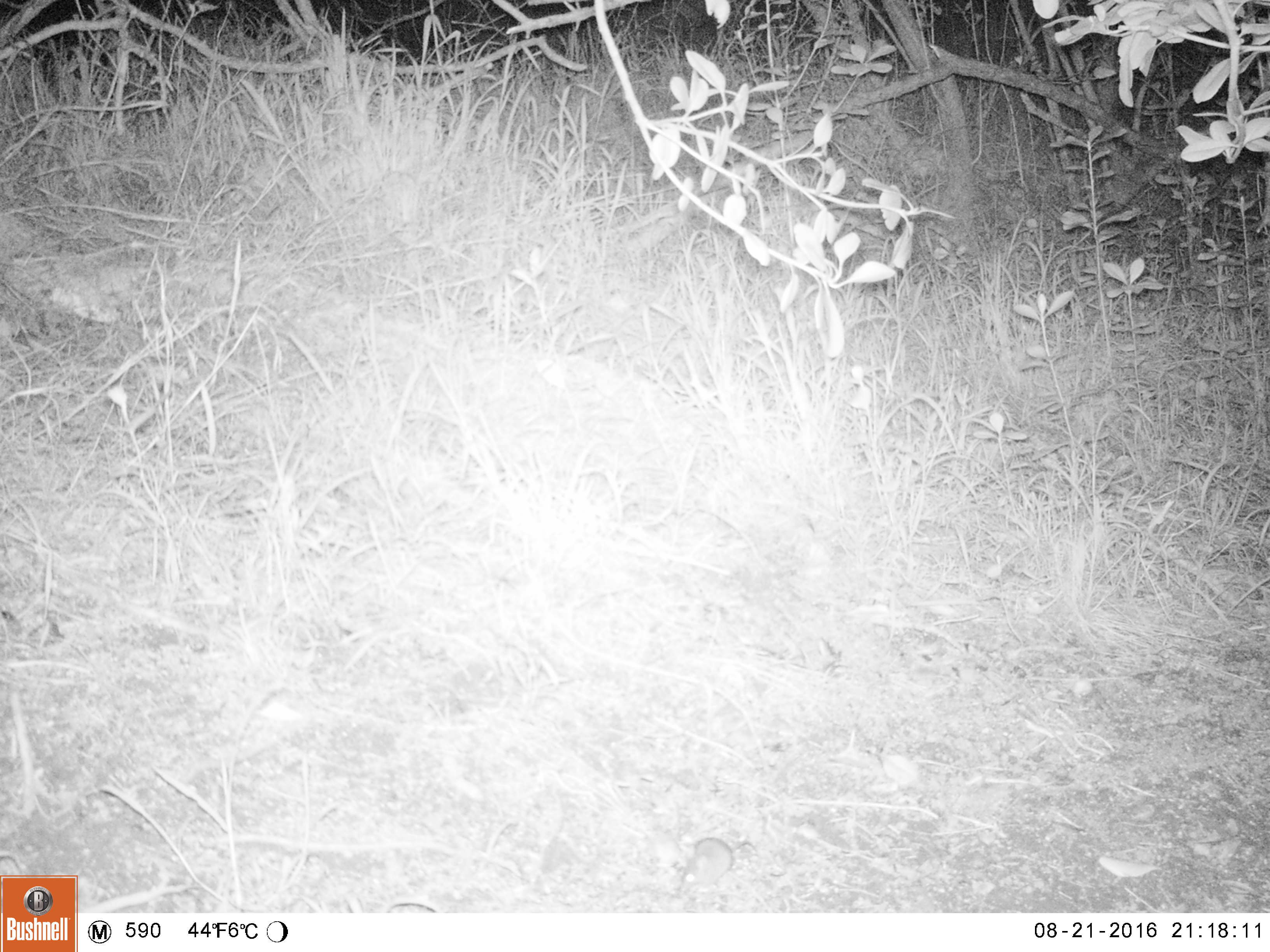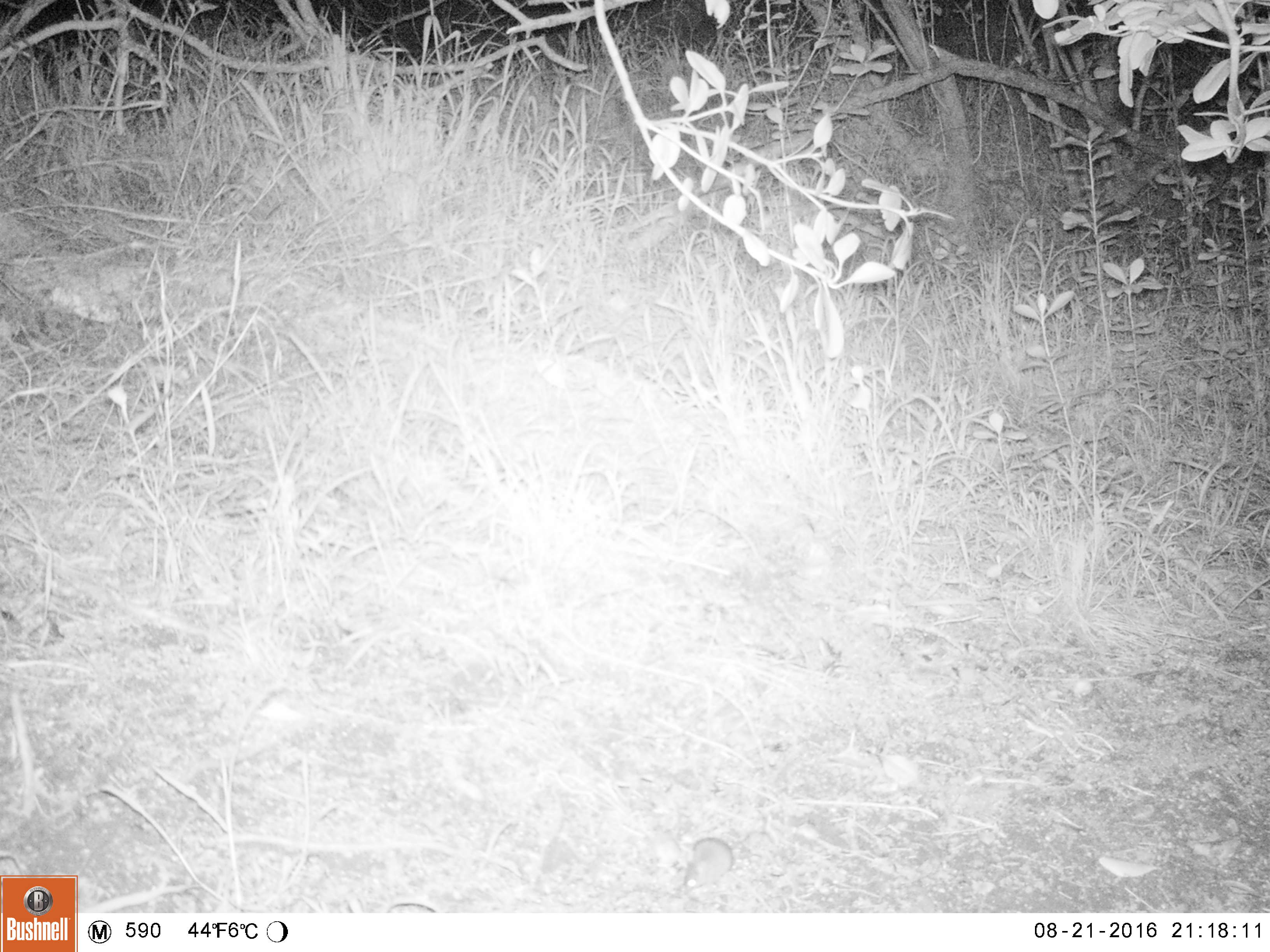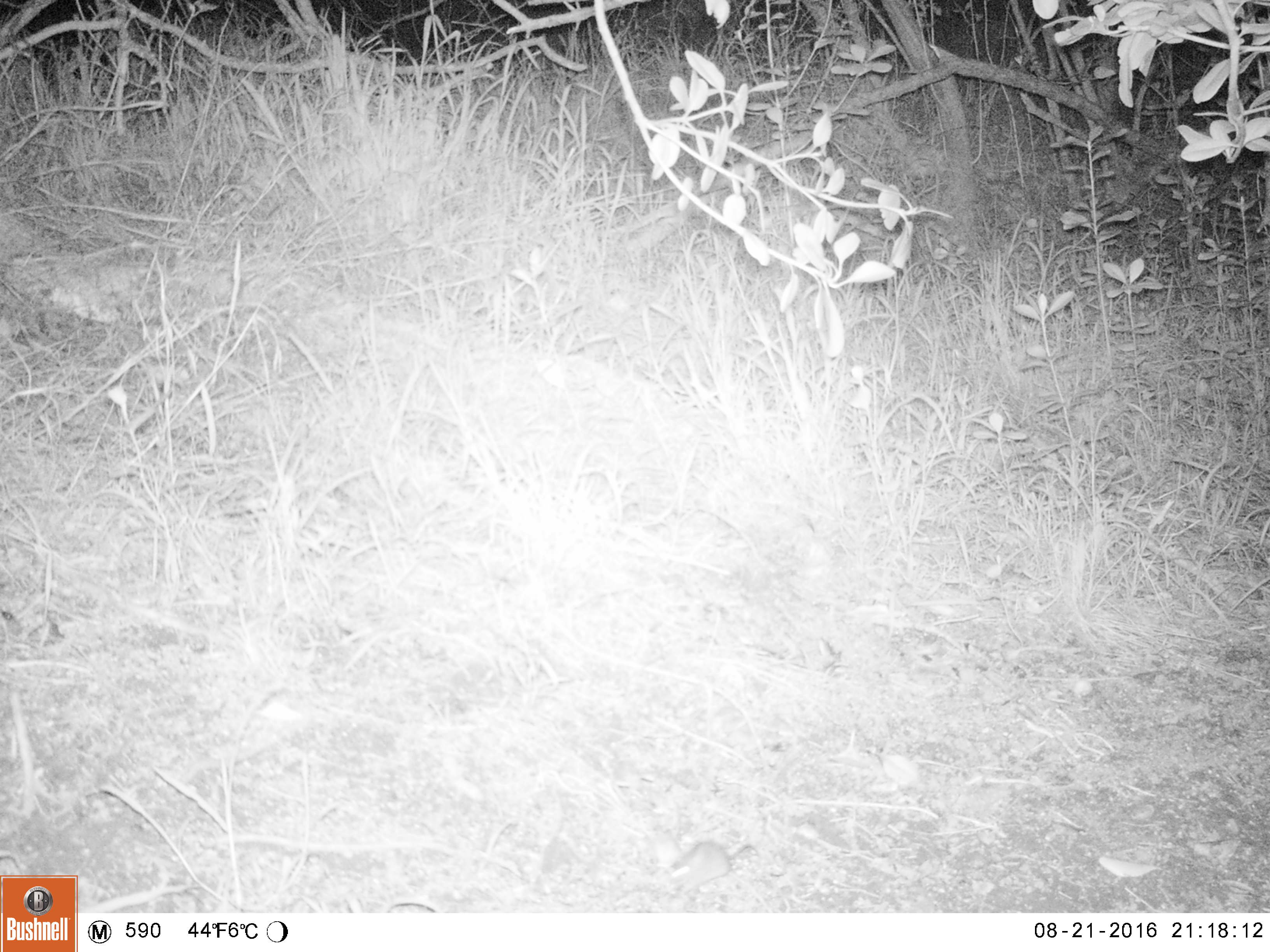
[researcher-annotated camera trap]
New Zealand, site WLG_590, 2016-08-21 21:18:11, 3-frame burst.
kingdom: Animalia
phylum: Chordata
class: Mammalia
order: Rodentia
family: Muridae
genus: Mus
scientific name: Mus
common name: mouse